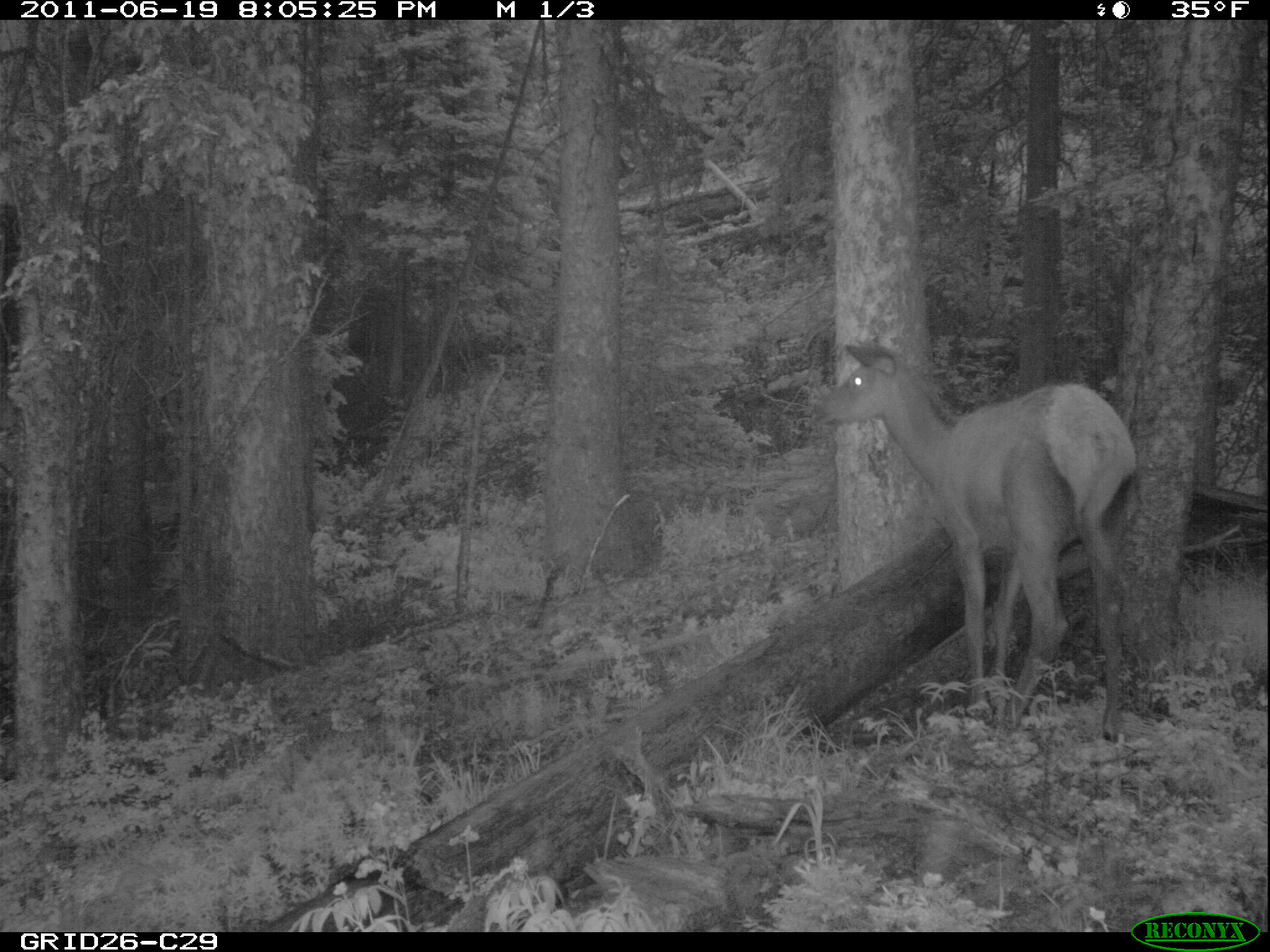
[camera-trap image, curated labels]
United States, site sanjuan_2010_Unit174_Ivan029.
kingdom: Animalia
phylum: Chordata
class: Mammalia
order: Artiodactyla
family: Cervidae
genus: Cervus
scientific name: Cervus elaphus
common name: red deer